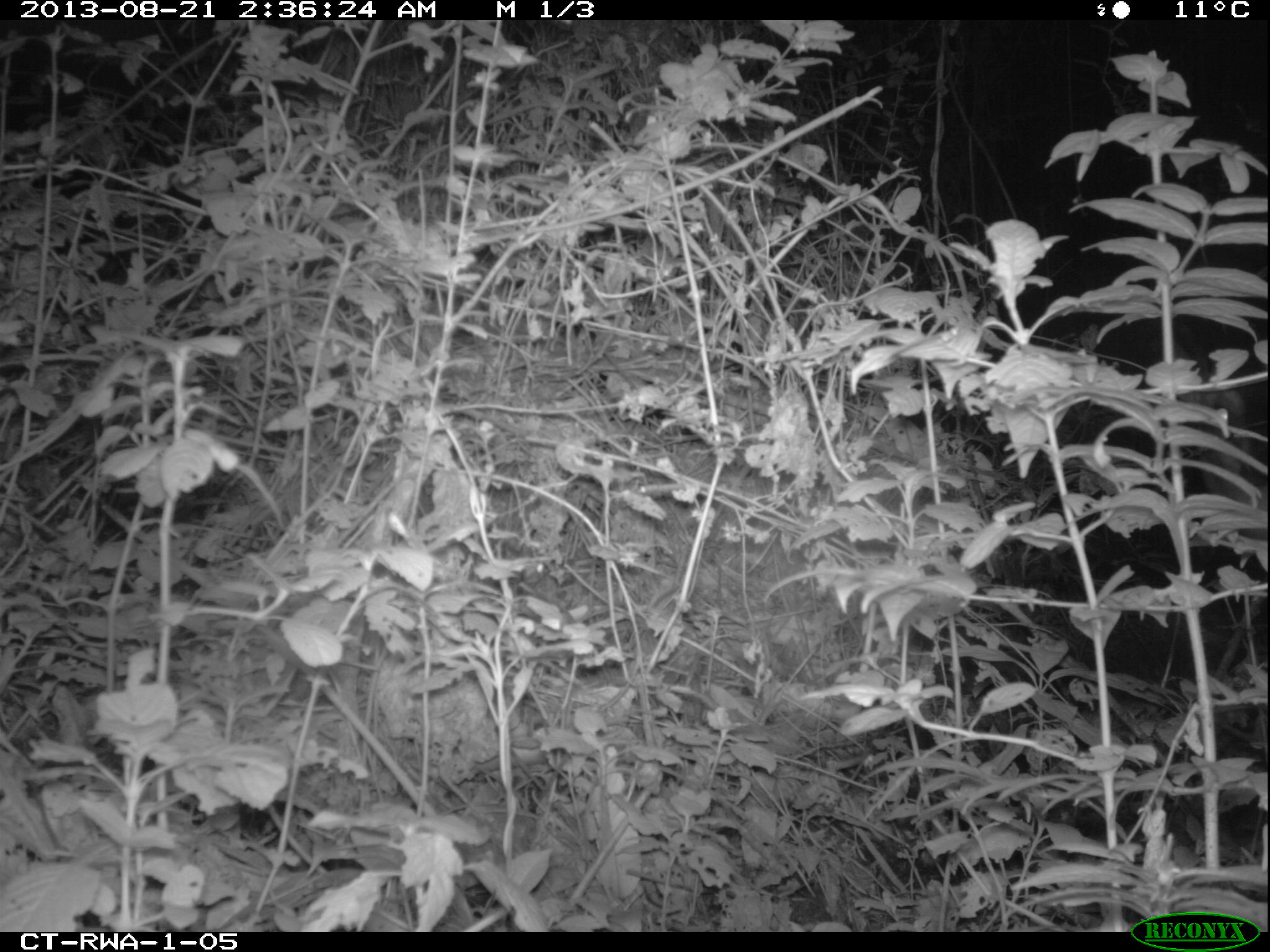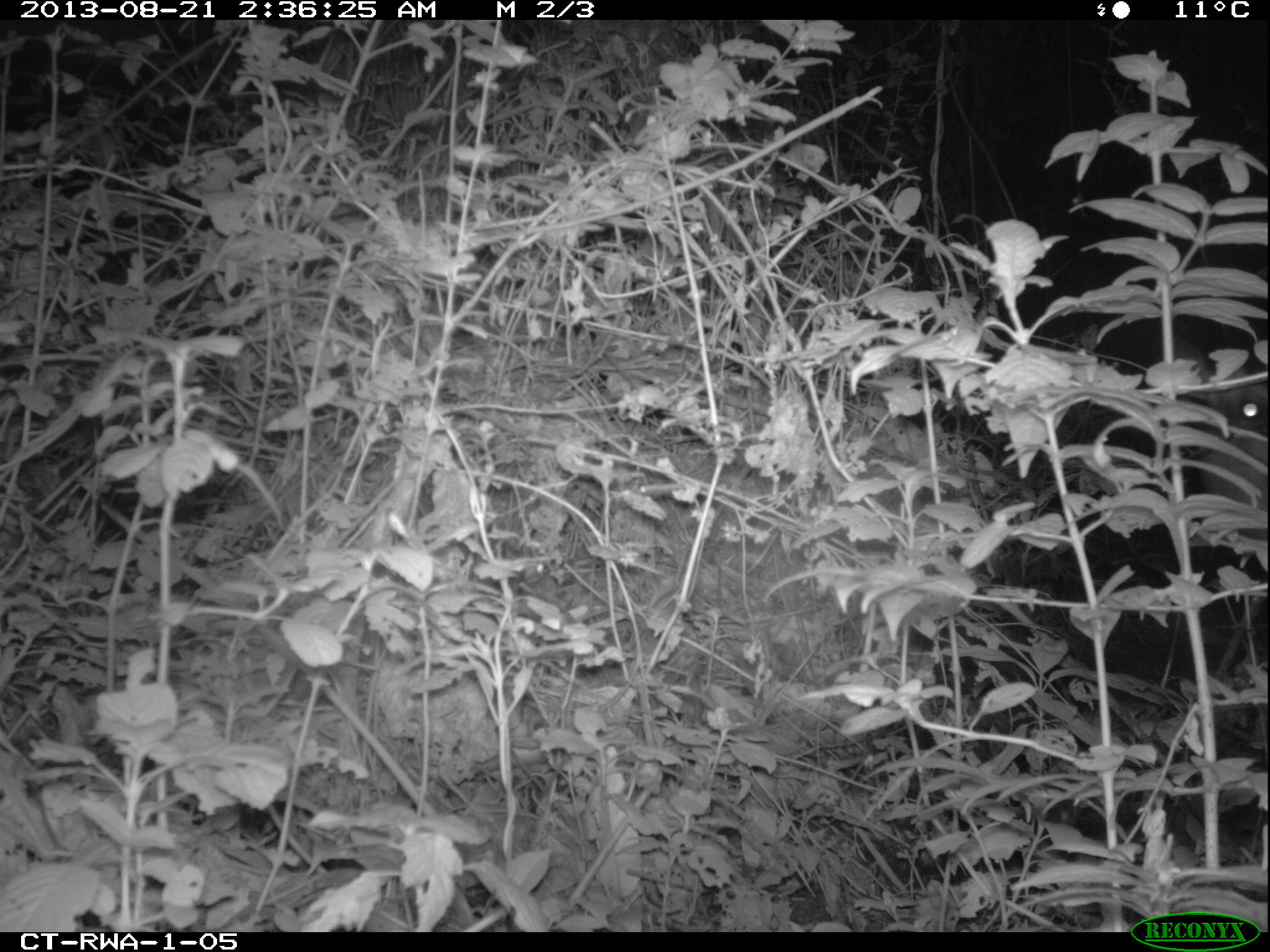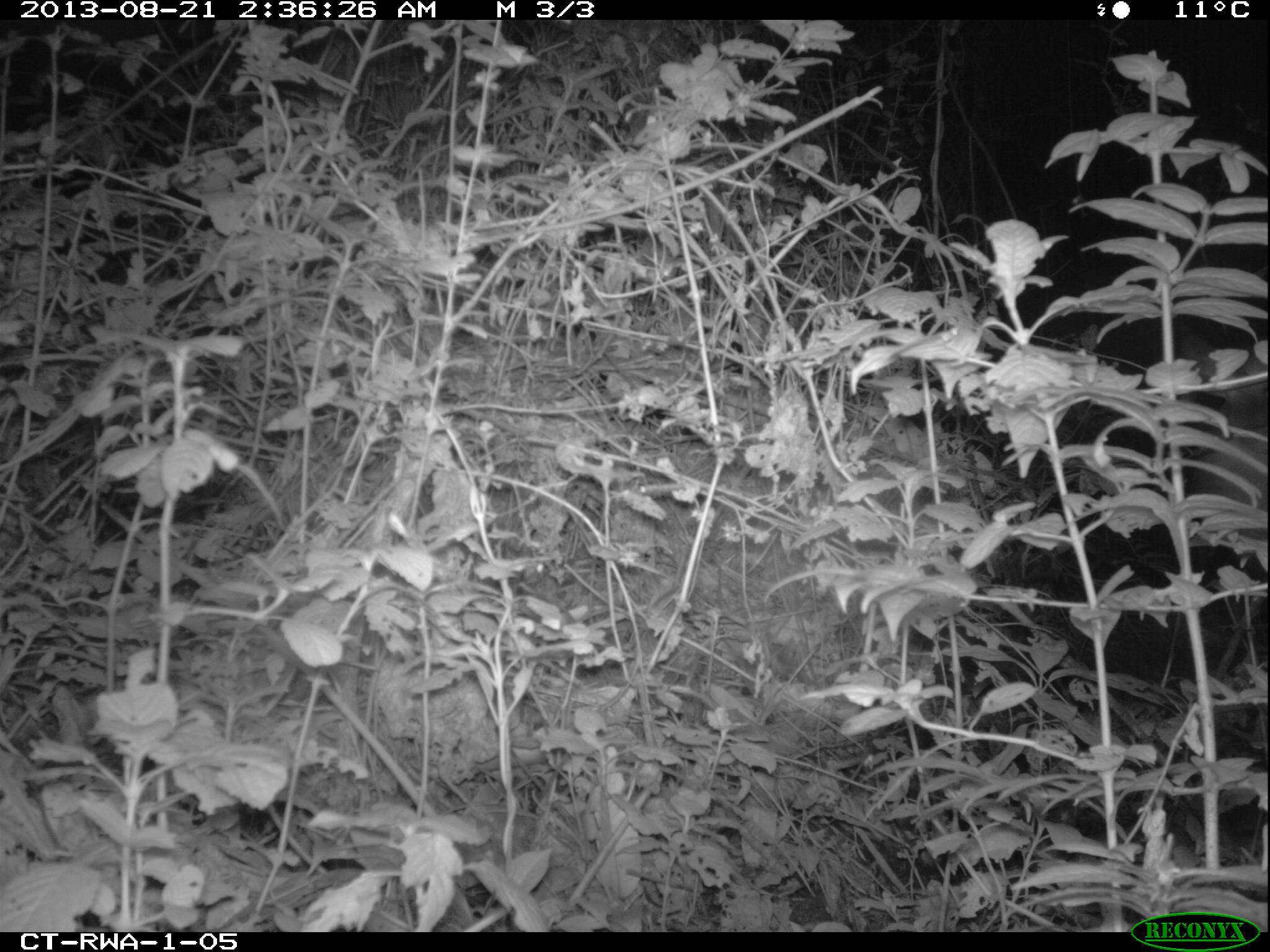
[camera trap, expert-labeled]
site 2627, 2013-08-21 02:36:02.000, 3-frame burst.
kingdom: Animalia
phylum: Chordata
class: Mammalia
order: Artiodactyla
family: Bovidae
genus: Cephalophus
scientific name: Cephalophus nigrifrons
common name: black-fronted duiker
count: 1